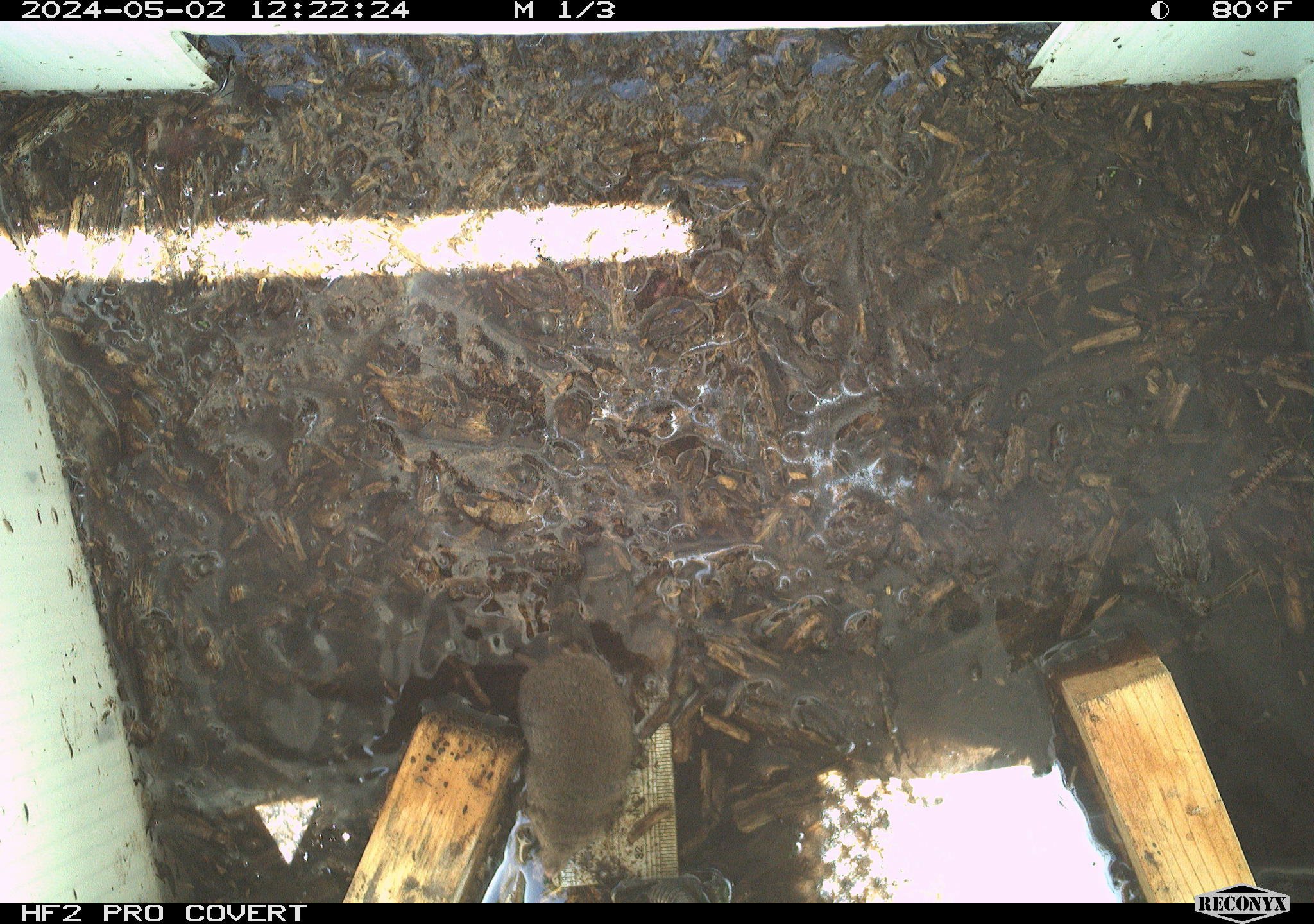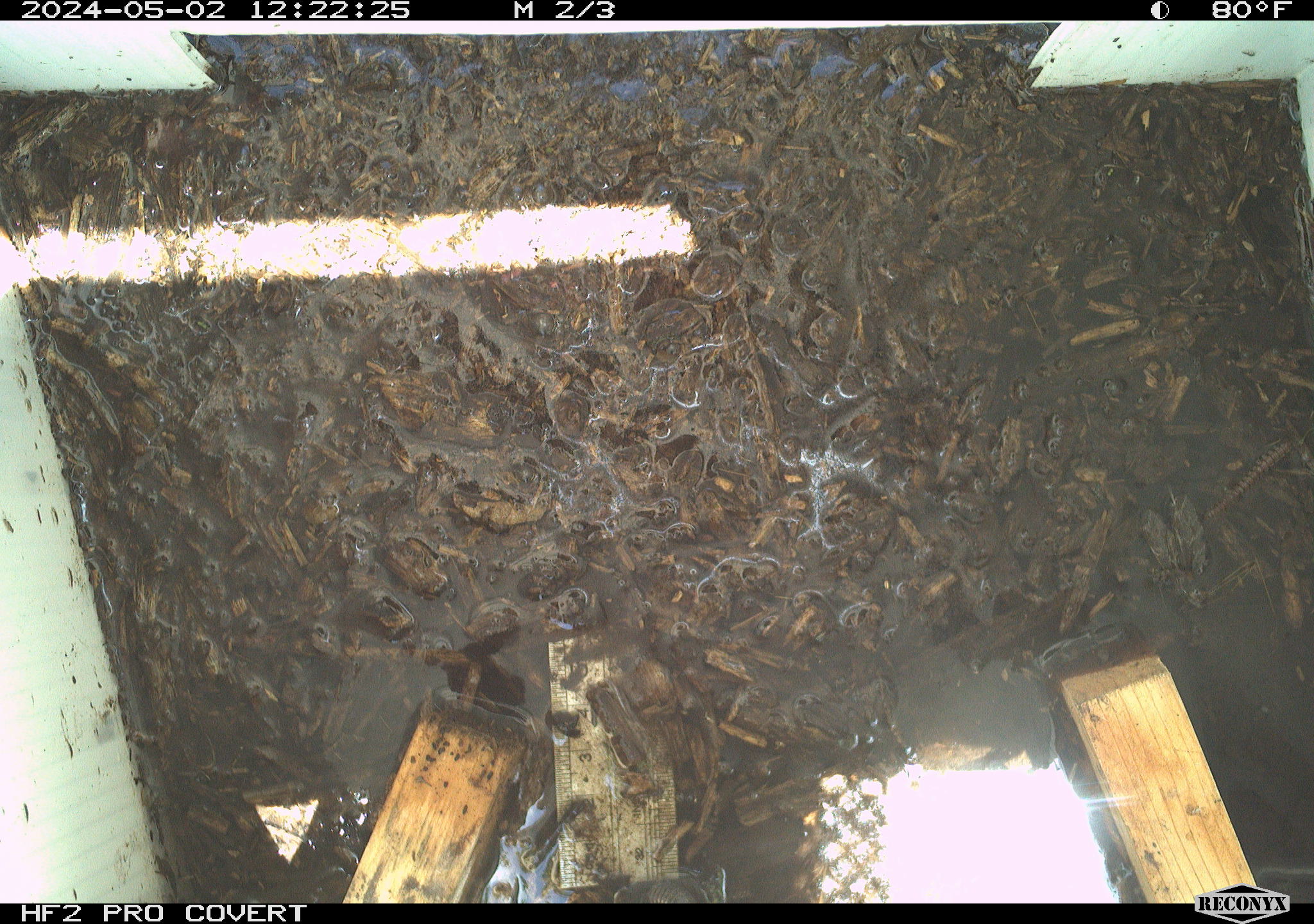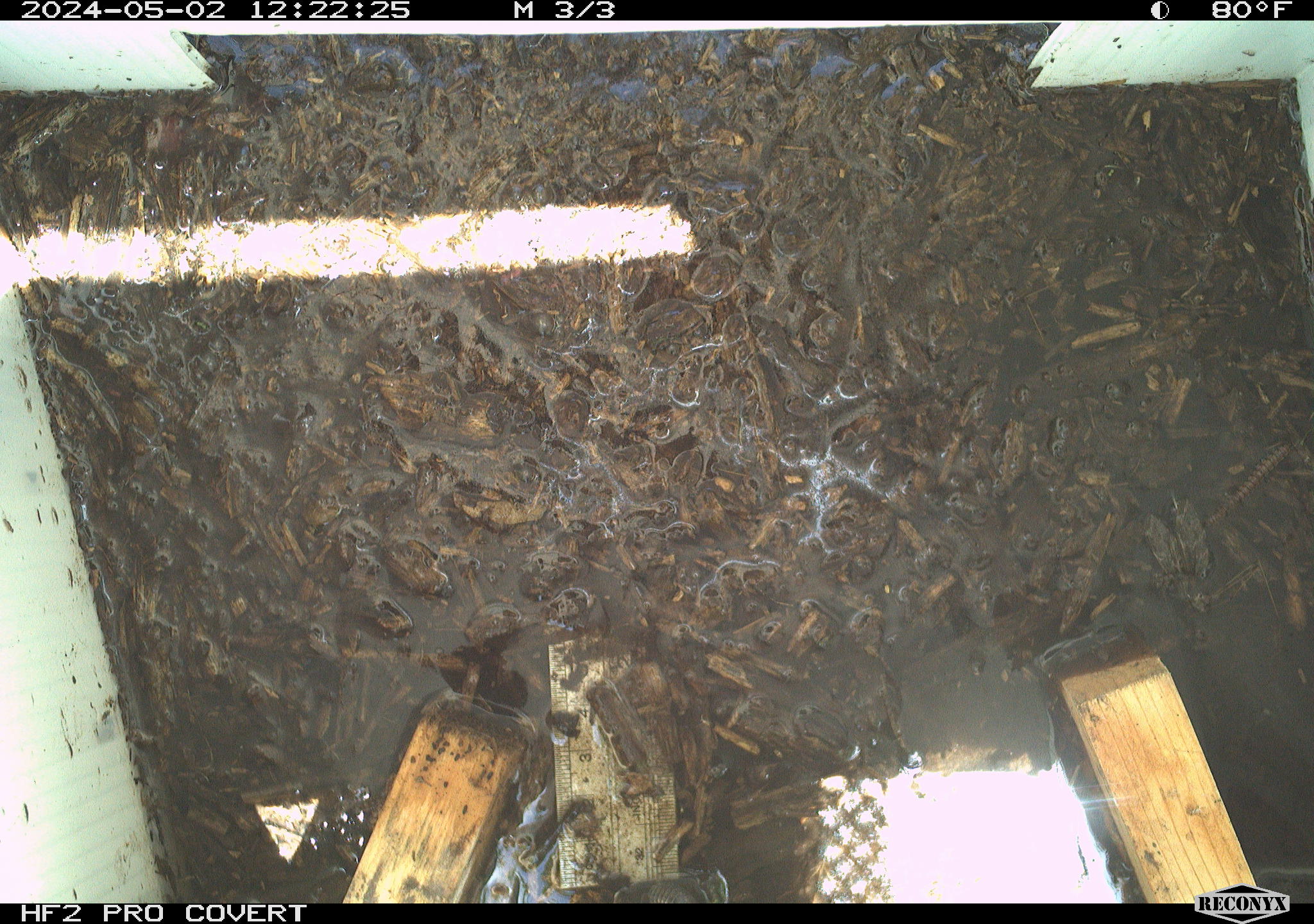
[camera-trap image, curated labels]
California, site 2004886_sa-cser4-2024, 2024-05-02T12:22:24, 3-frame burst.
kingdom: Animalia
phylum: Chordata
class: Mammalia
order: Eulipotyphla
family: Soricidae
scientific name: Soricidae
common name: shrews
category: soricidae family